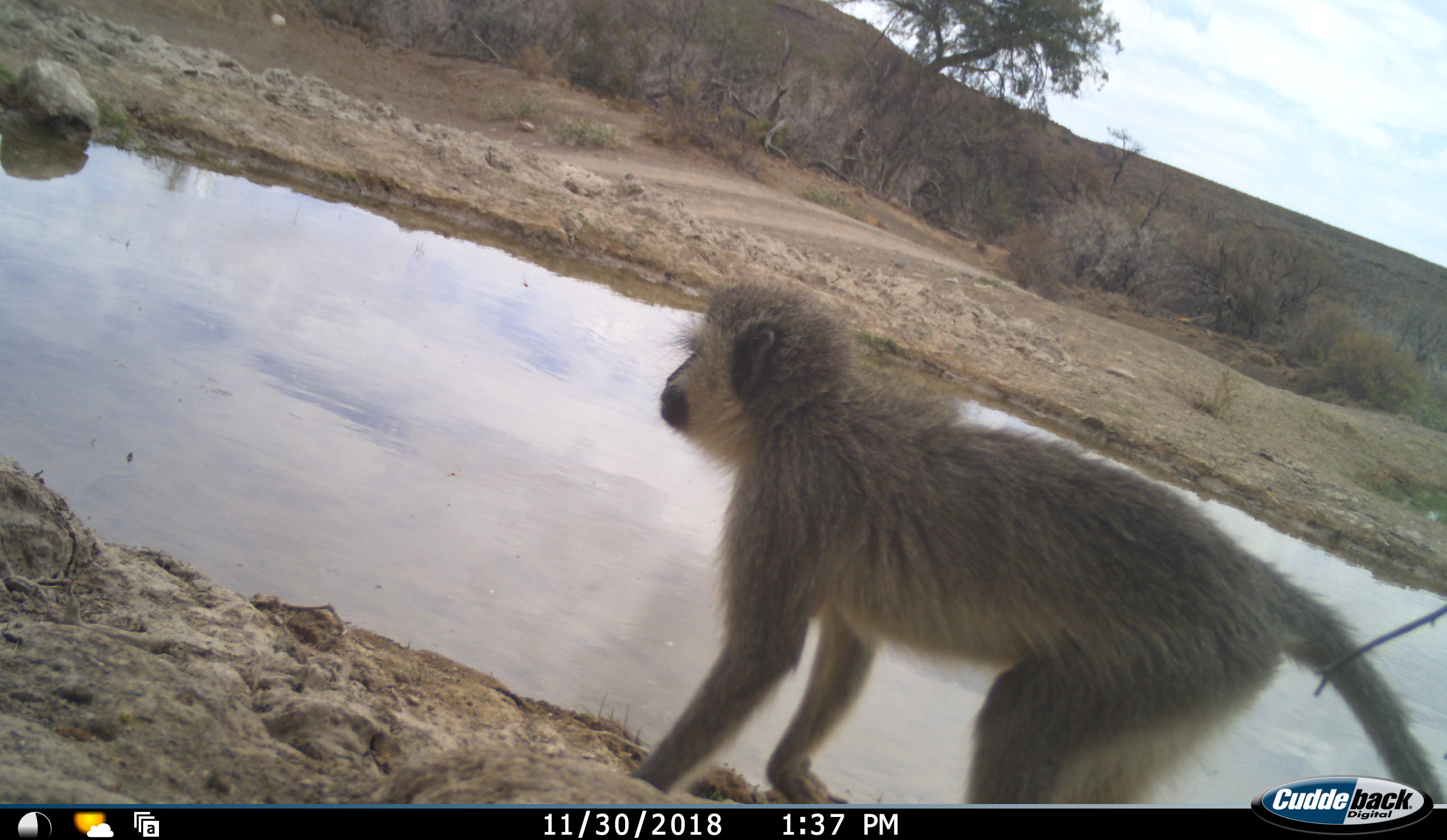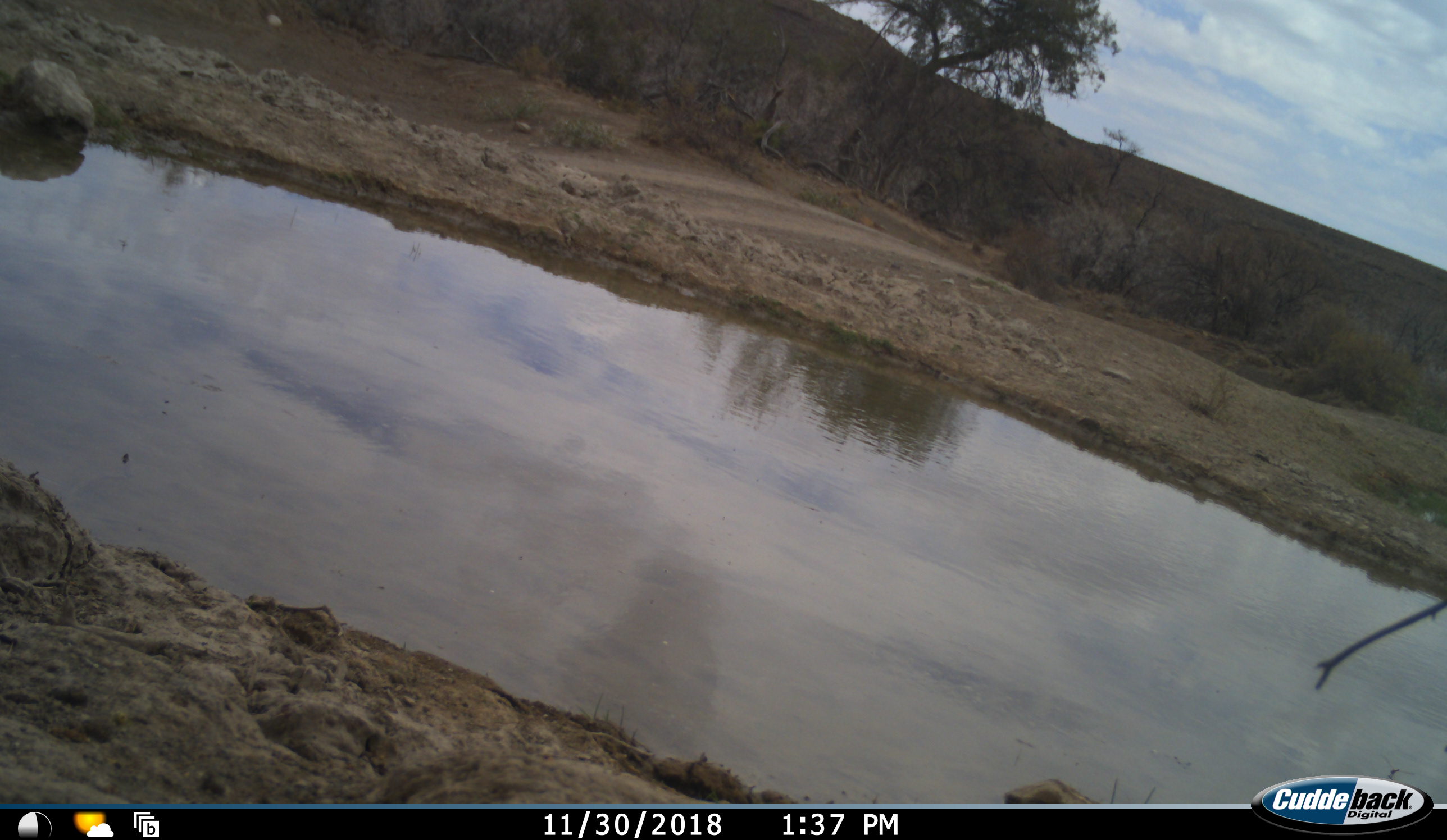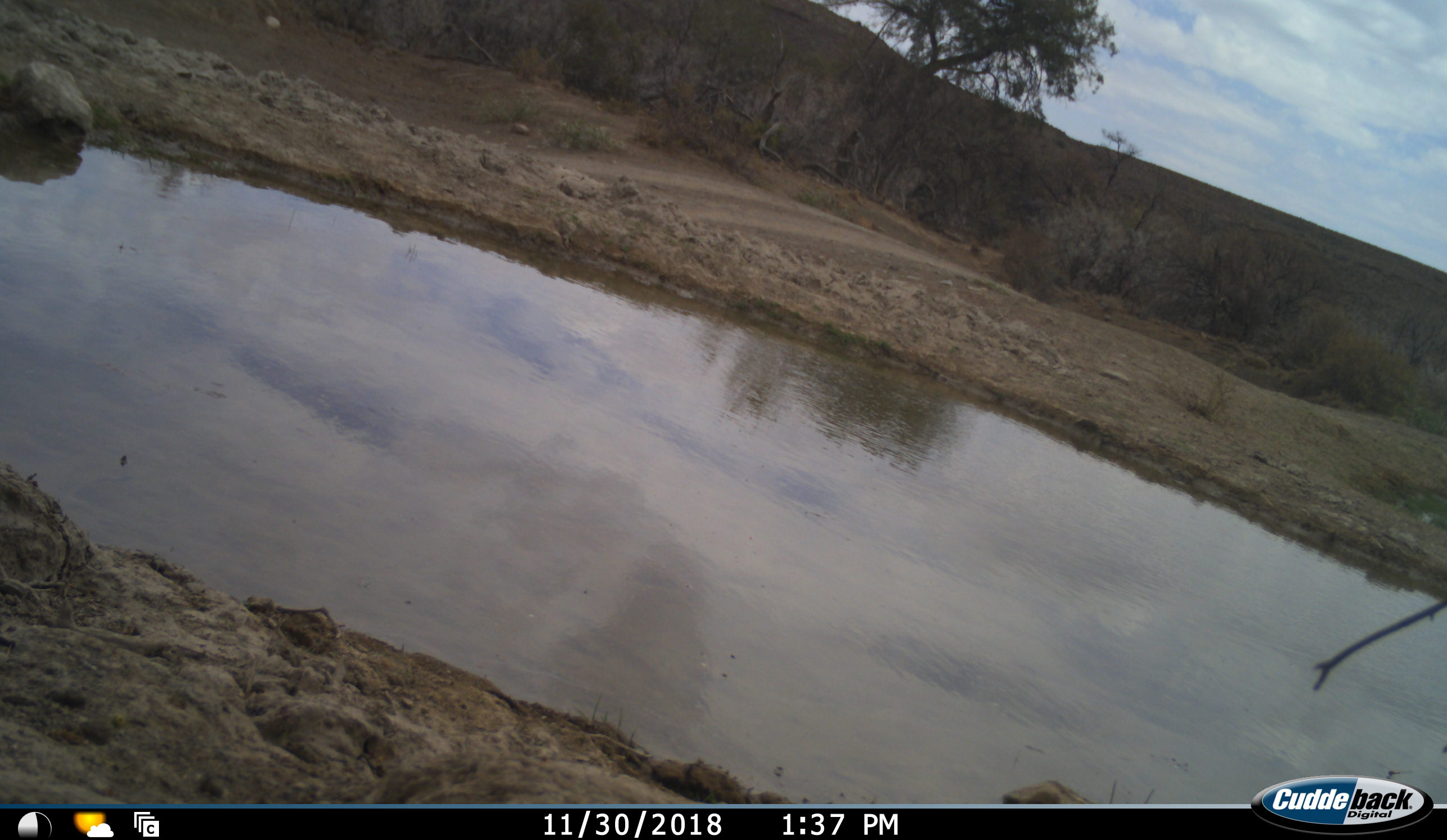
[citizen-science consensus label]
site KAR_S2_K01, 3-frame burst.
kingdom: Animalia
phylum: Chordata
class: Mammalia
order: Primates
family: Cercopithecidae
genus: Chlorocebus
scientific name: Chlorocebus pygerythrus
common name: vervet monkey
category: monkeyvervet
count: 1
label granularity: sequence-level